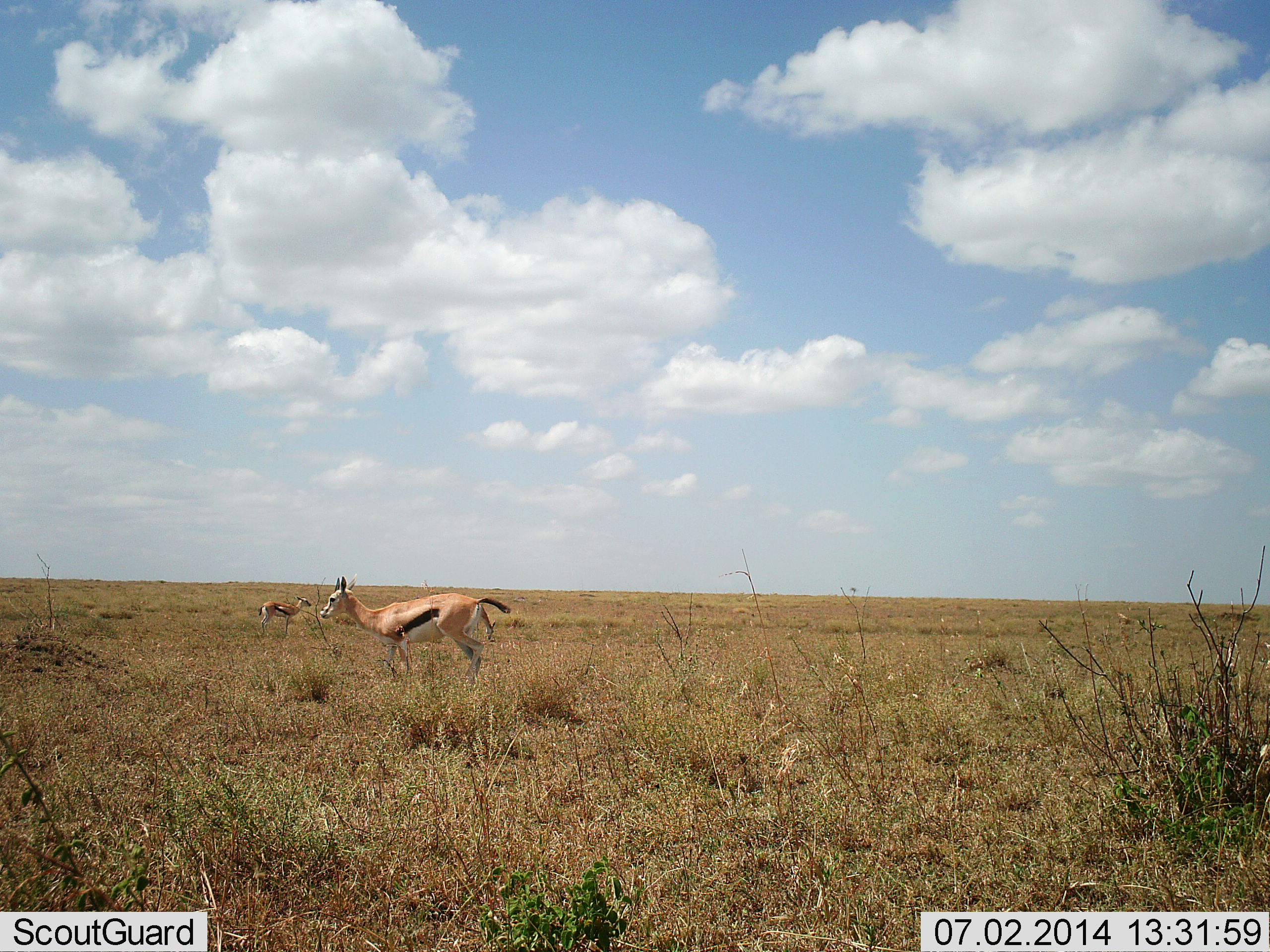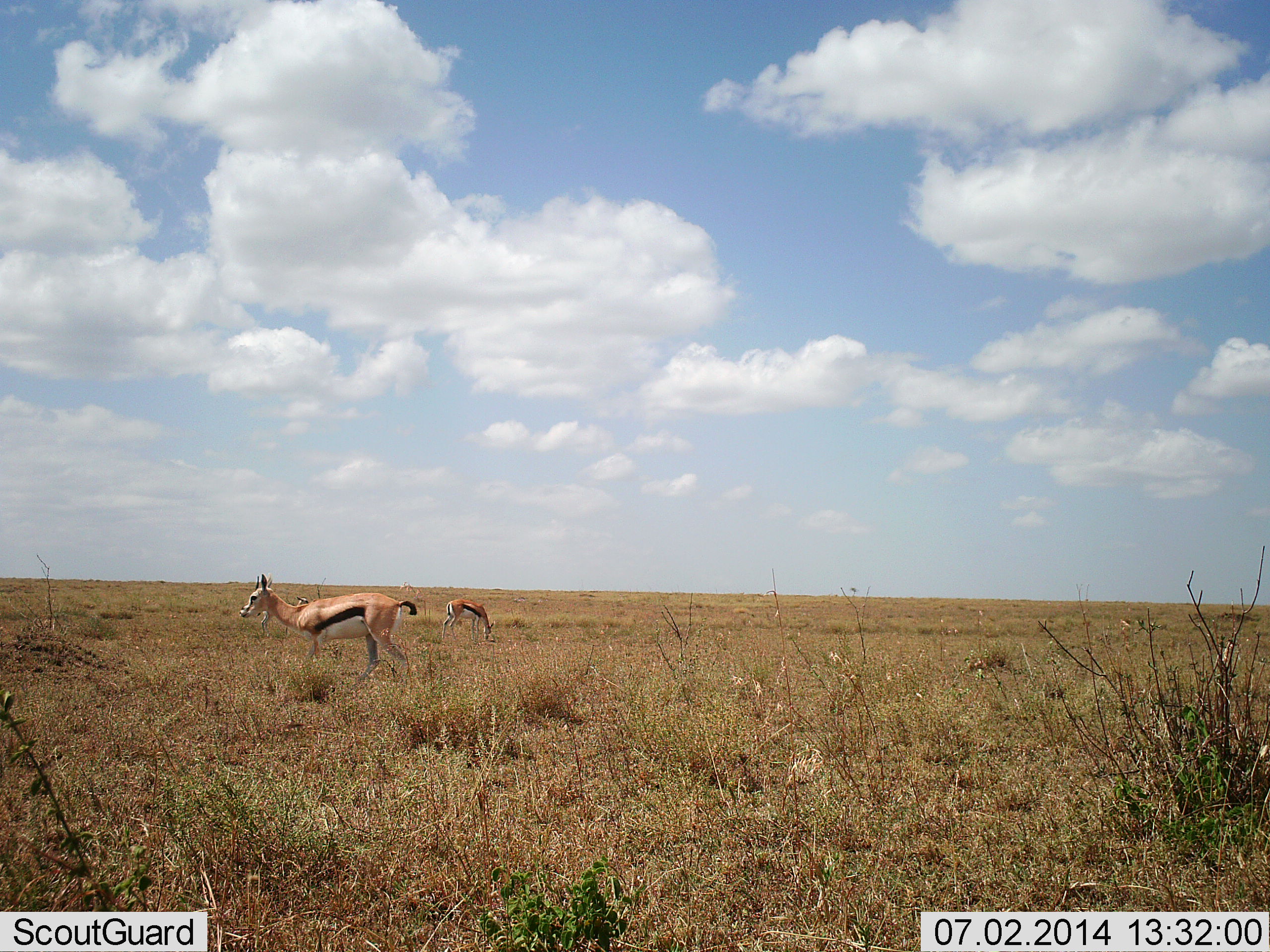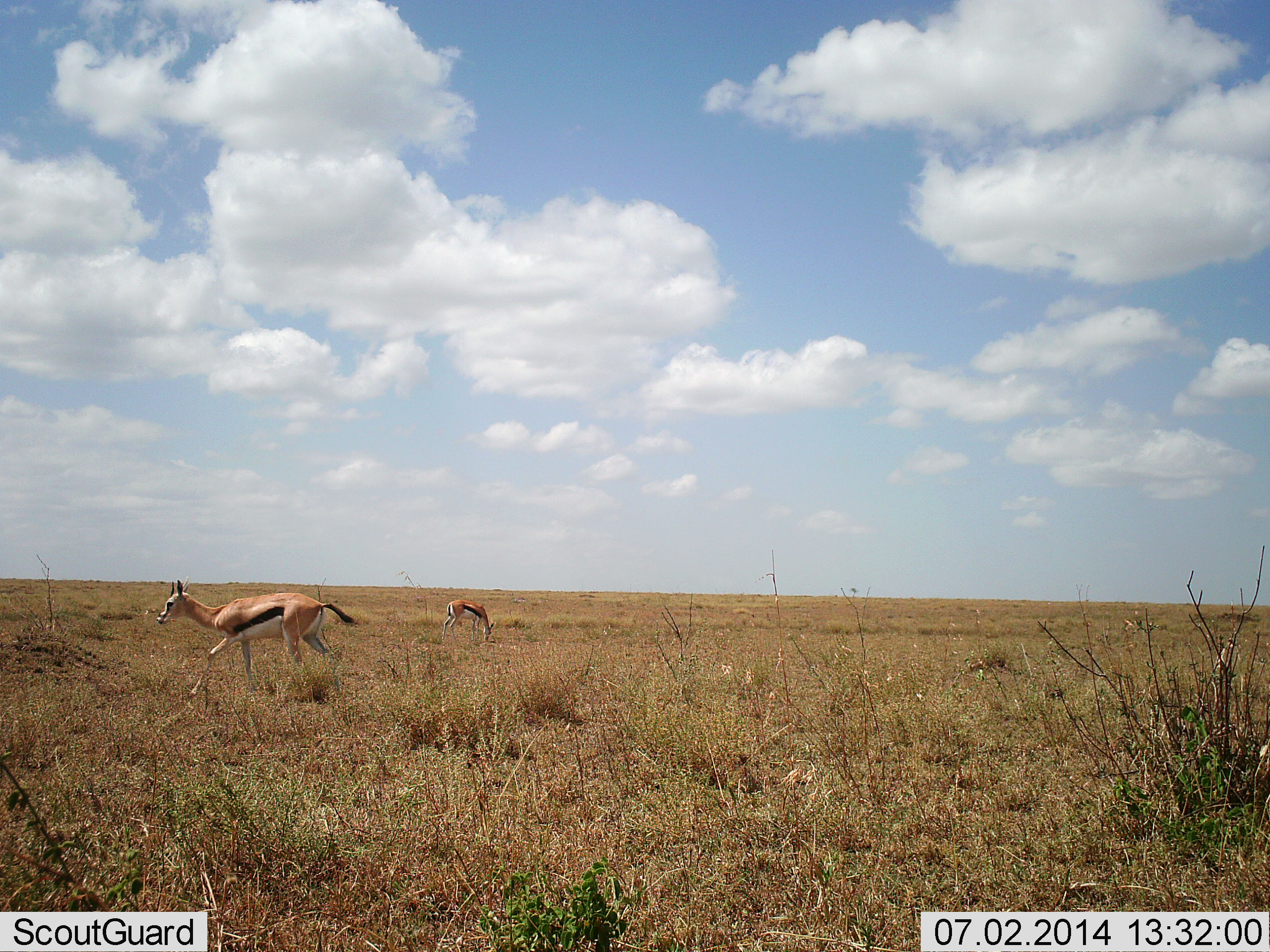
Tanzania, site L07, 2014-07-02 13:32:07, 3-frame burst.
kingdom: Animalia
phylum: Chordata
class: Mammalia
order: Artiodactyla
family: Bovidae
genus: Eudorcas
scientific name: Eudorcas thomsonii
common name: thomson's gazelle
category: gazellethomsons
Gazellethomsons (thomson's gazelle) (Eudorcas thomsonii), count 3. Behavior (volunteer vote fractions): standing 20%, resting 10%, moving 60%, interacting 0%. Young present (vote fraction): 0%. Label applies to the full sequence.